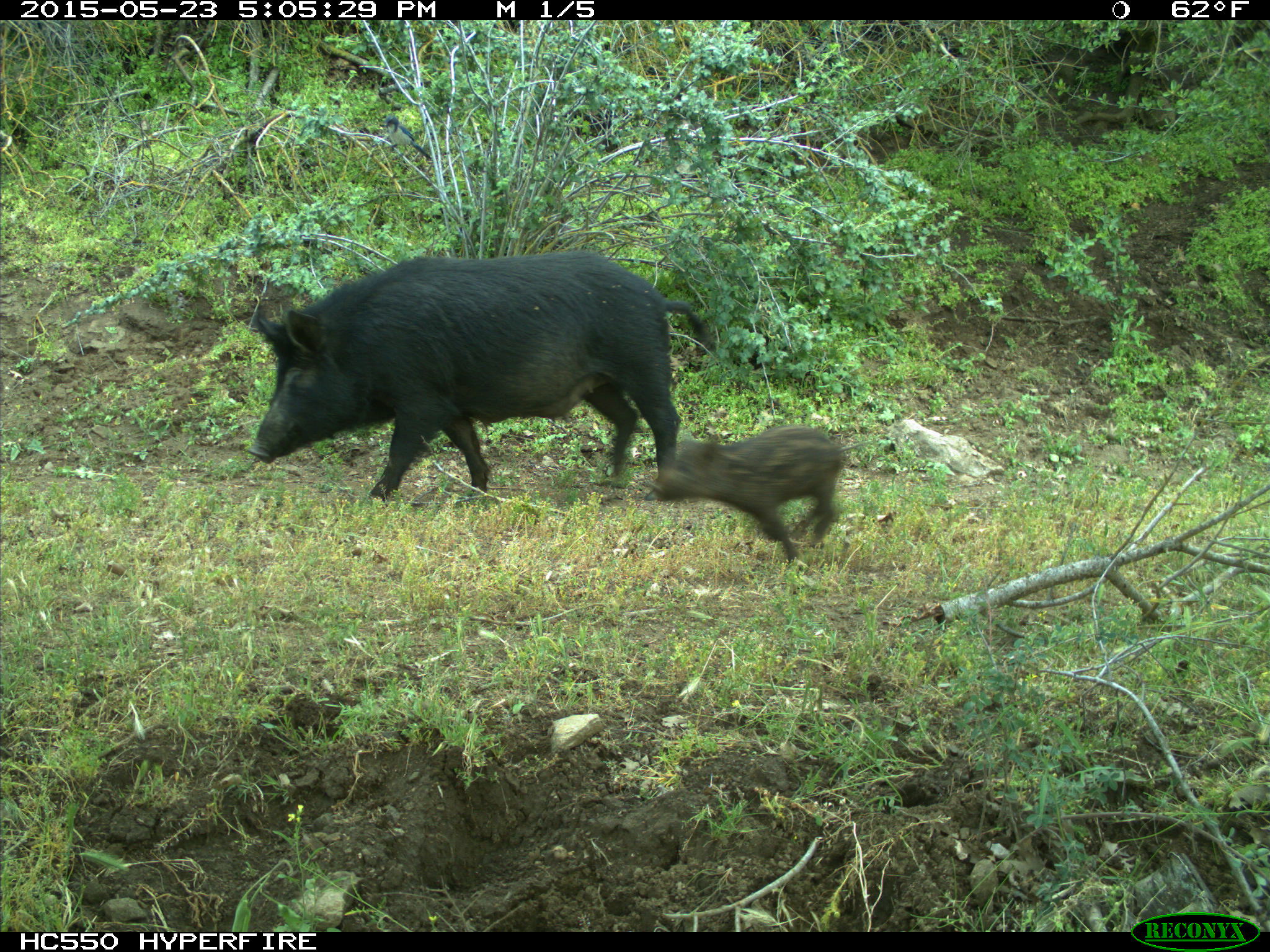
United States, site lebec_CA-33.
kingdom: Animalia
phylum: Chordata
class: Mammalia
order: Artiodactyla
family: Suidae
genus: Sus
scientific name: Sus scrofa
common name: wild boar